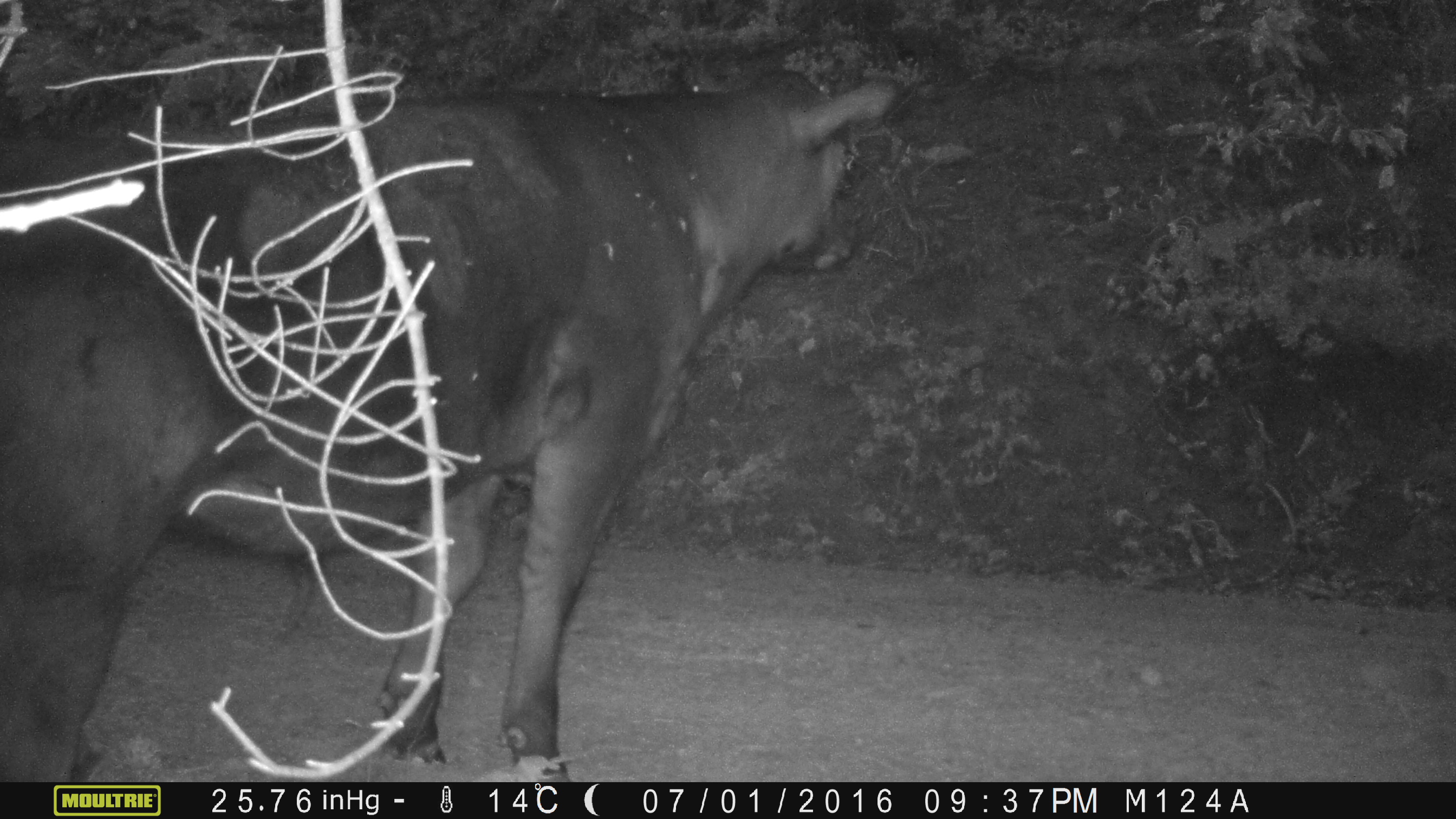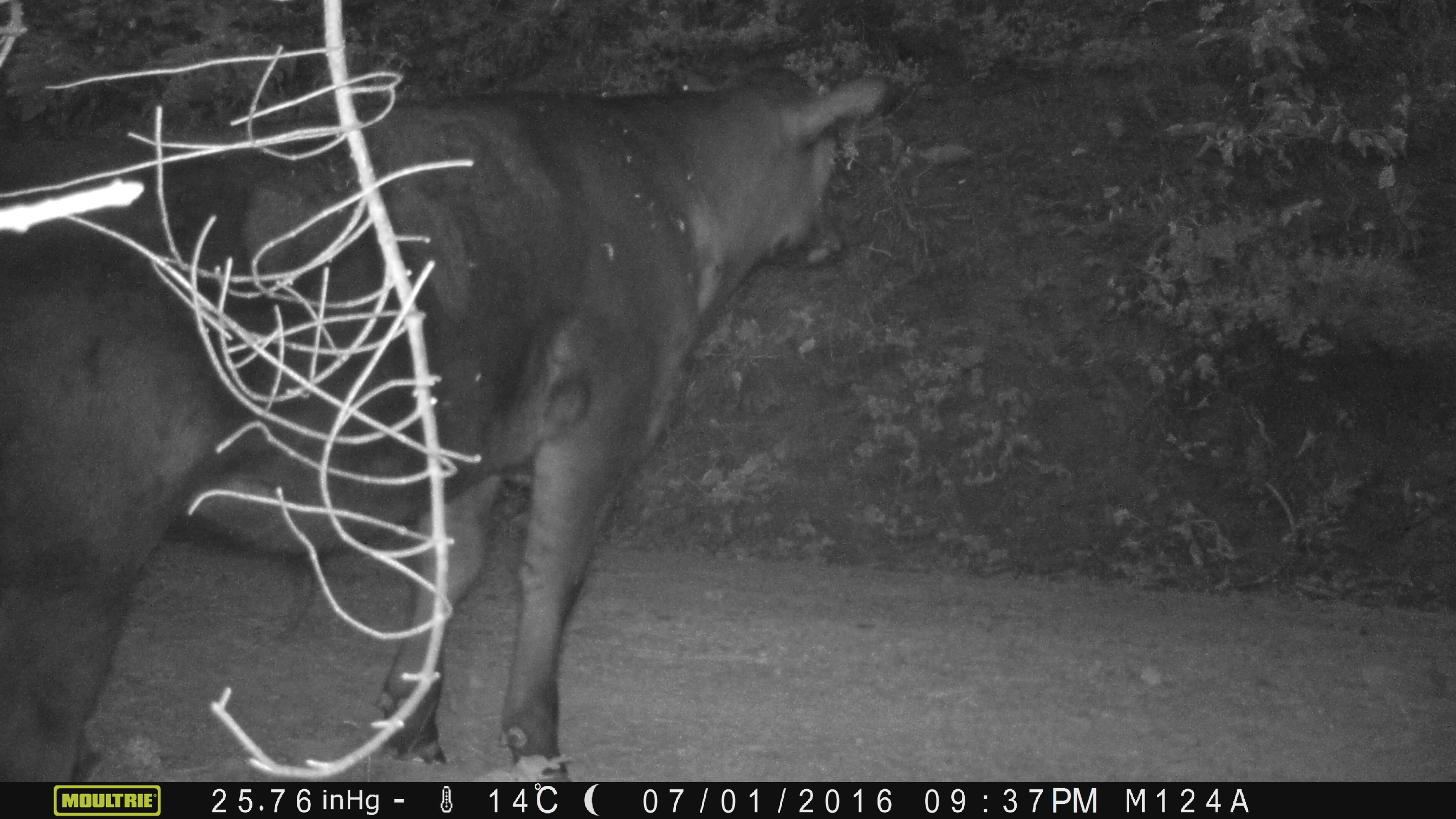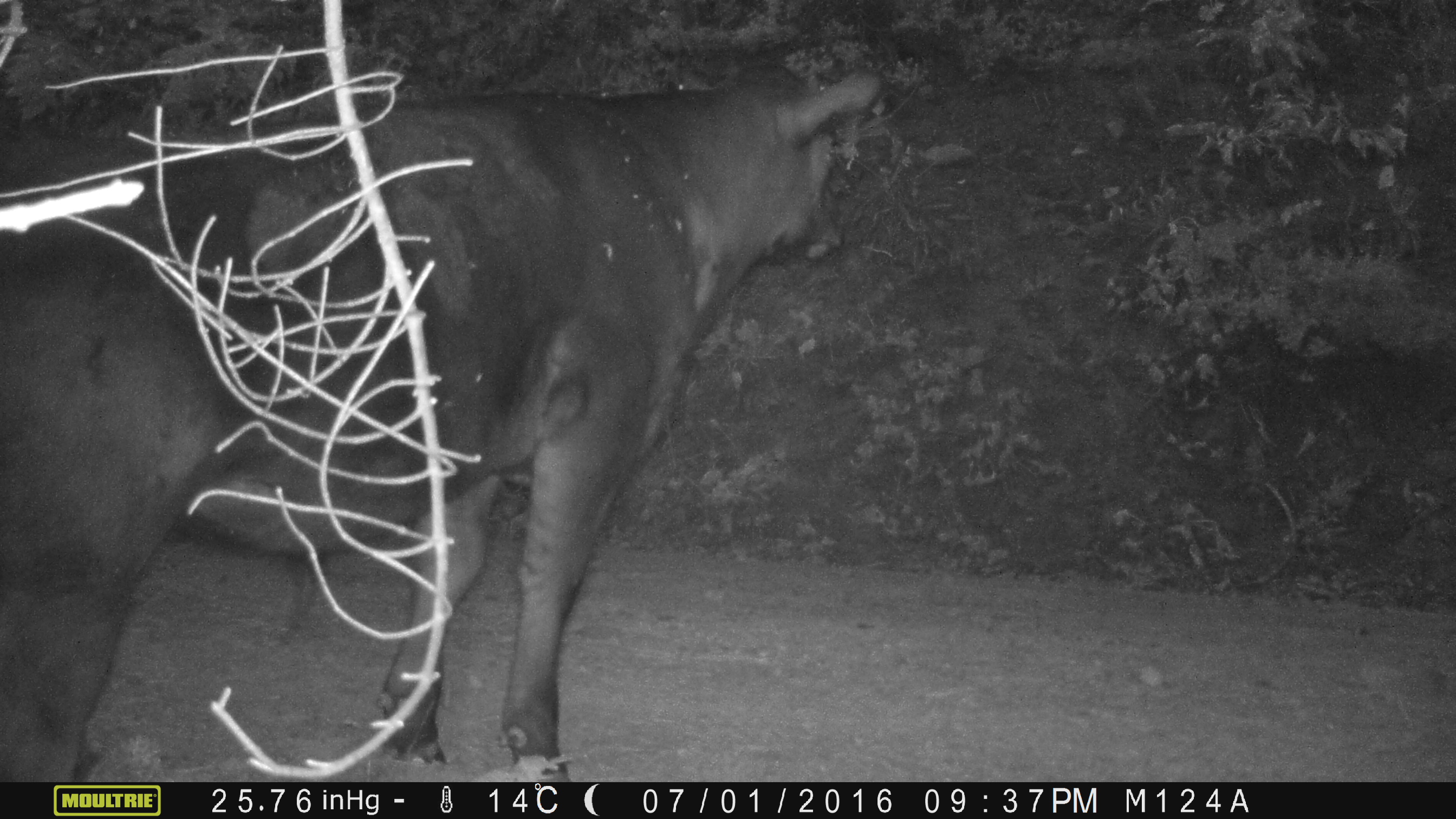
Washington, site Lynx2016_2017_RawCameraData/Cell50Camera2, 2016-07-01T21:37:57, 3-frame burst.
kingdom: Animalia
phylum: Chordata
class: Mammalia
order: Artiodactyla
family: Bovidae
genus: Bos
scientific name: Bos taurus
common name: domestic cattle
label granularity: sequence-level